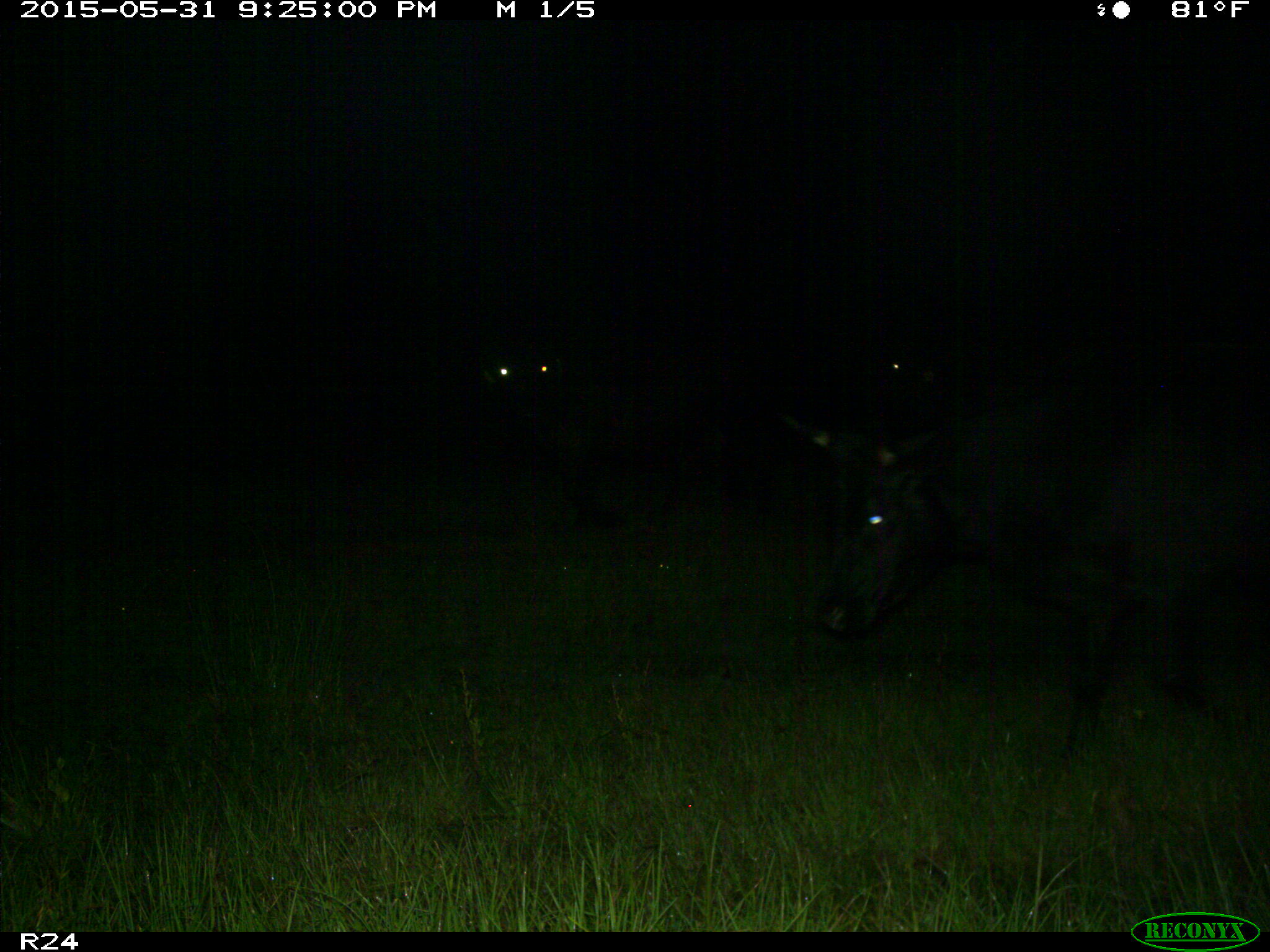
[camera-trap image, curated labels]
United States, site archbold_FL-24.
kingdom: Animalia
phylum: Chordata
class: Mammalia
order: Artiodactyla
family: Bovidae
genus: Bos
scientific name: Bos taurus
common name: domestic cow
Bos taurus (domestic cow).